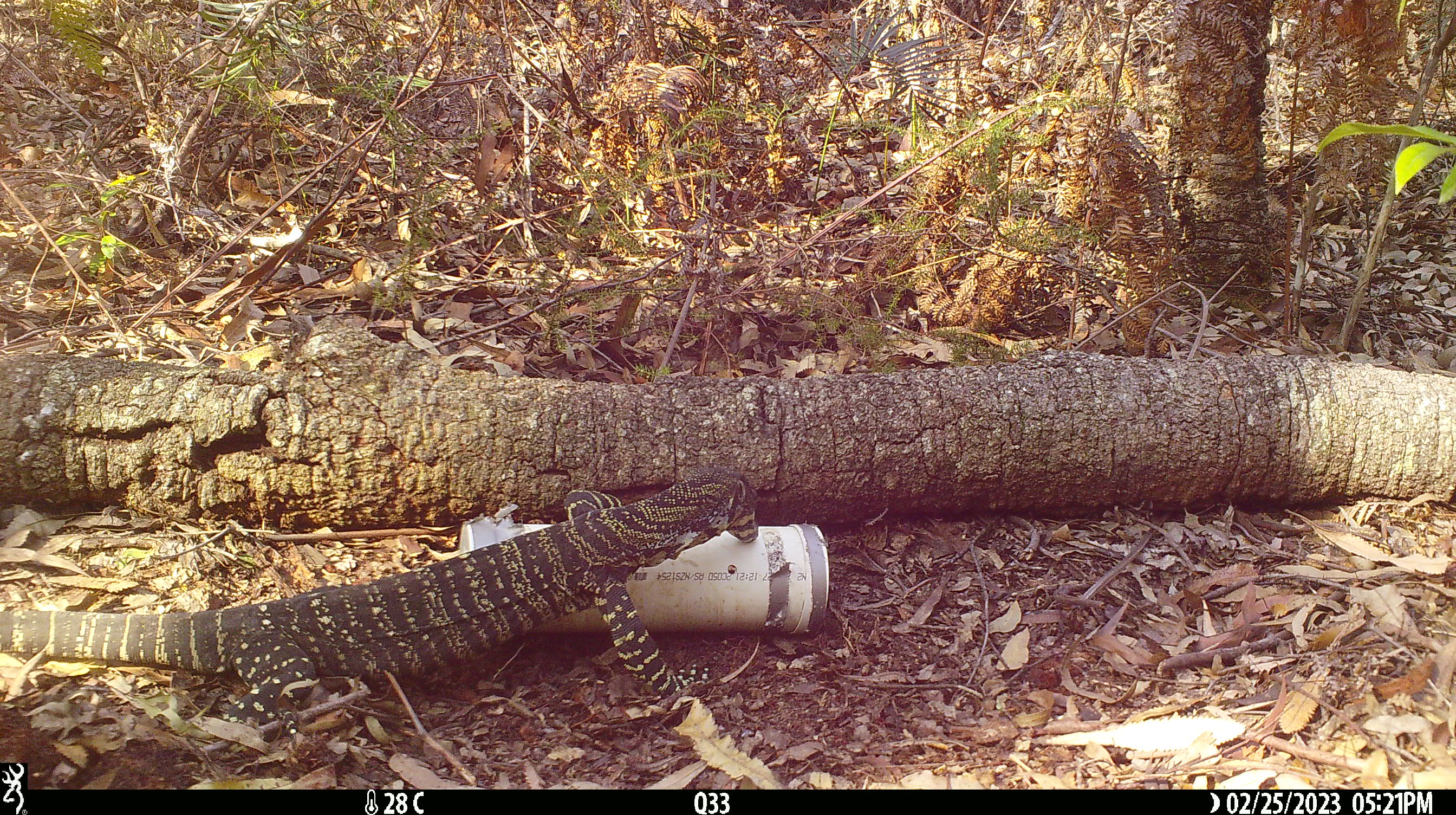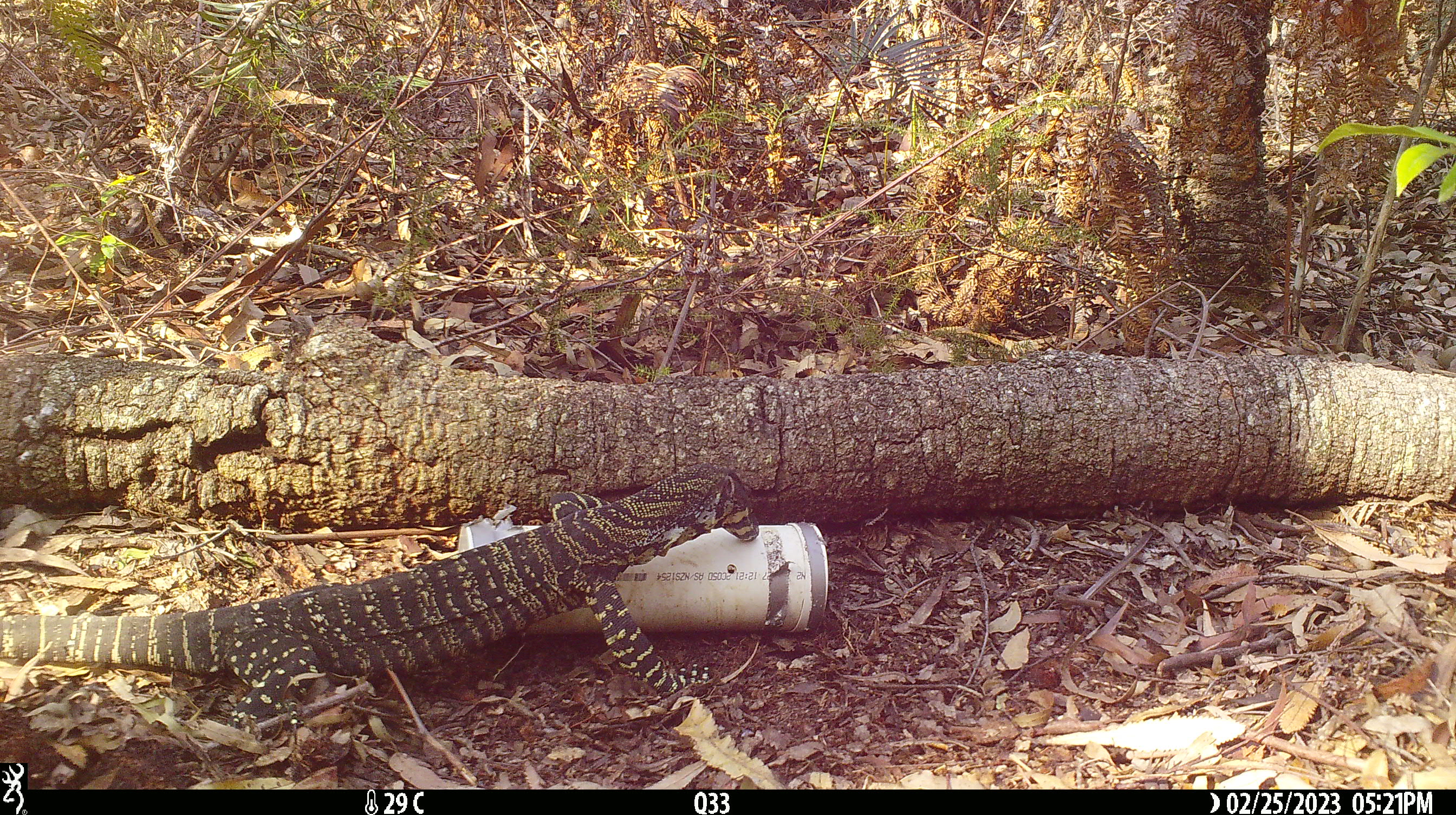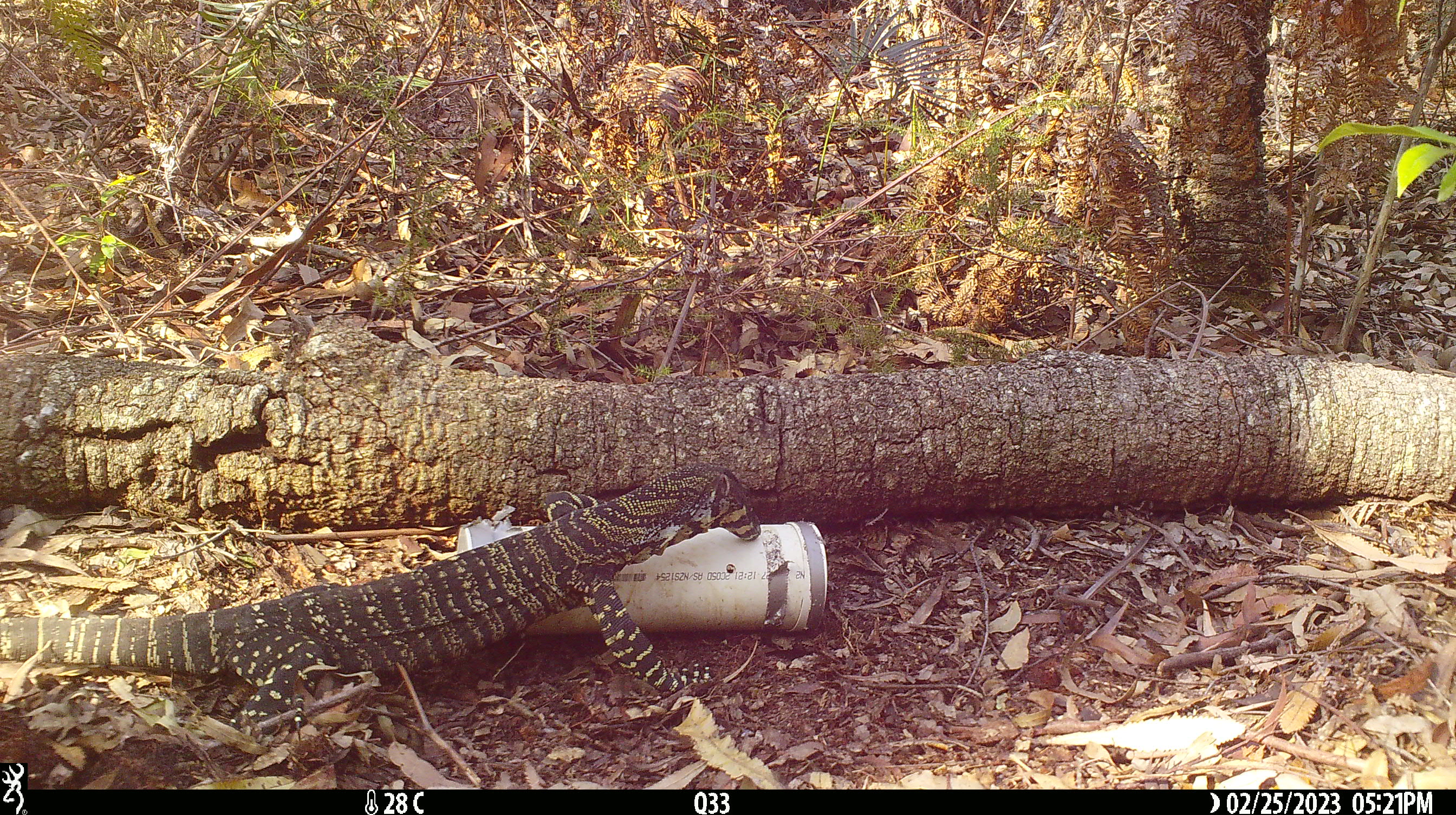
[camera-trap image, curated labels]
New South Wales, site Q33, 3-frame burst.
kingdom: Animalia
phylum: Chordata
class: Reptilia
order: Squamata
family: Varanidae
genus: Varanus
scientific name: Varanus varius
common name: lace monitor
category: goanna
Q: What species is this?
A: Goanna (lace monitor) (Varanus varius).